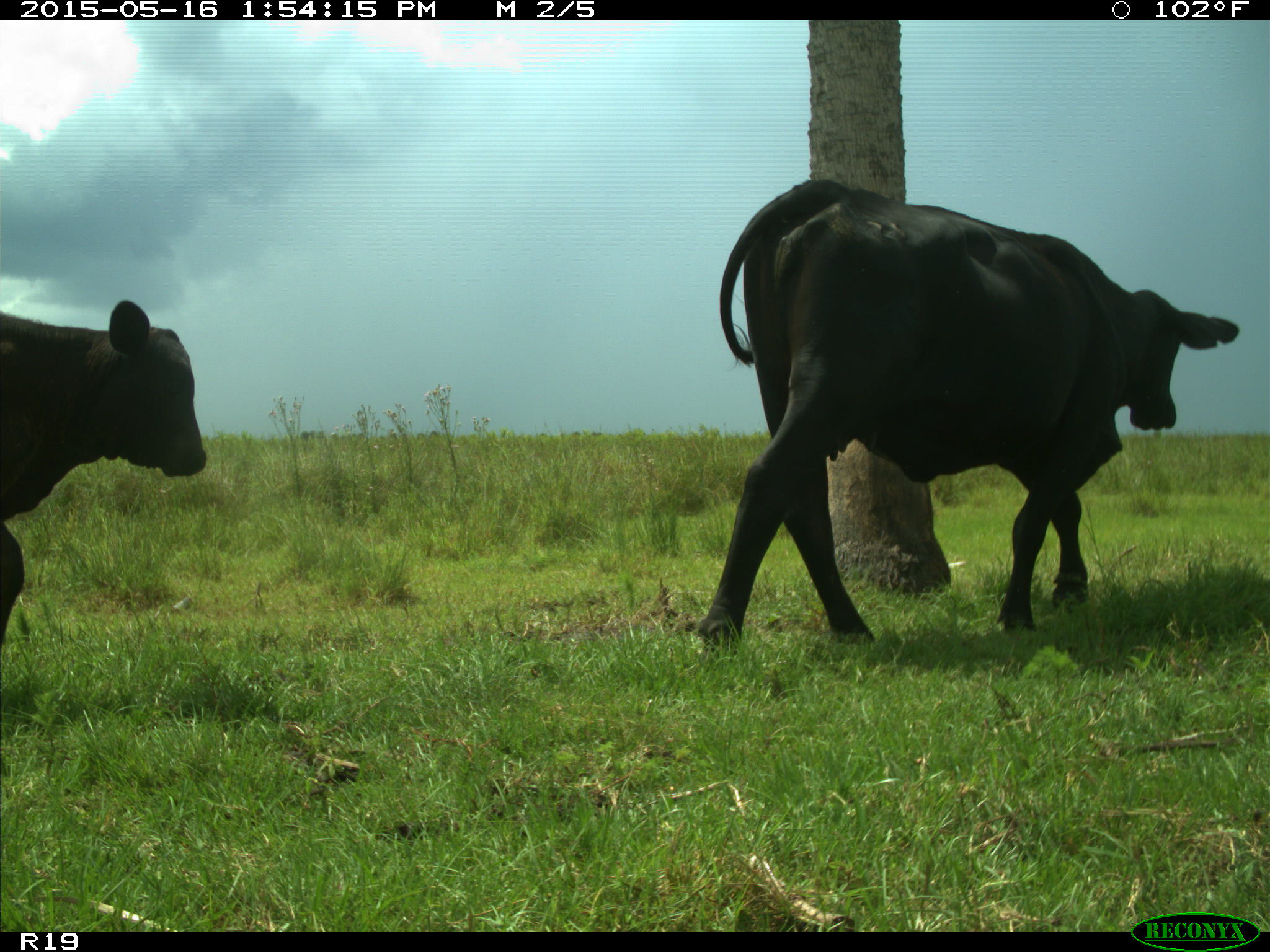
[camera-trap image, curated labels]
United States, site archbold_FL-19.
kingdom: Animalia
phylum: Chordata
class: Mammalia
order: Artiodactyla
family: Bovidae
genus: Bos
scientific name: Bos taurus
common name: domestic cow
Bos taurus (domestic cow).